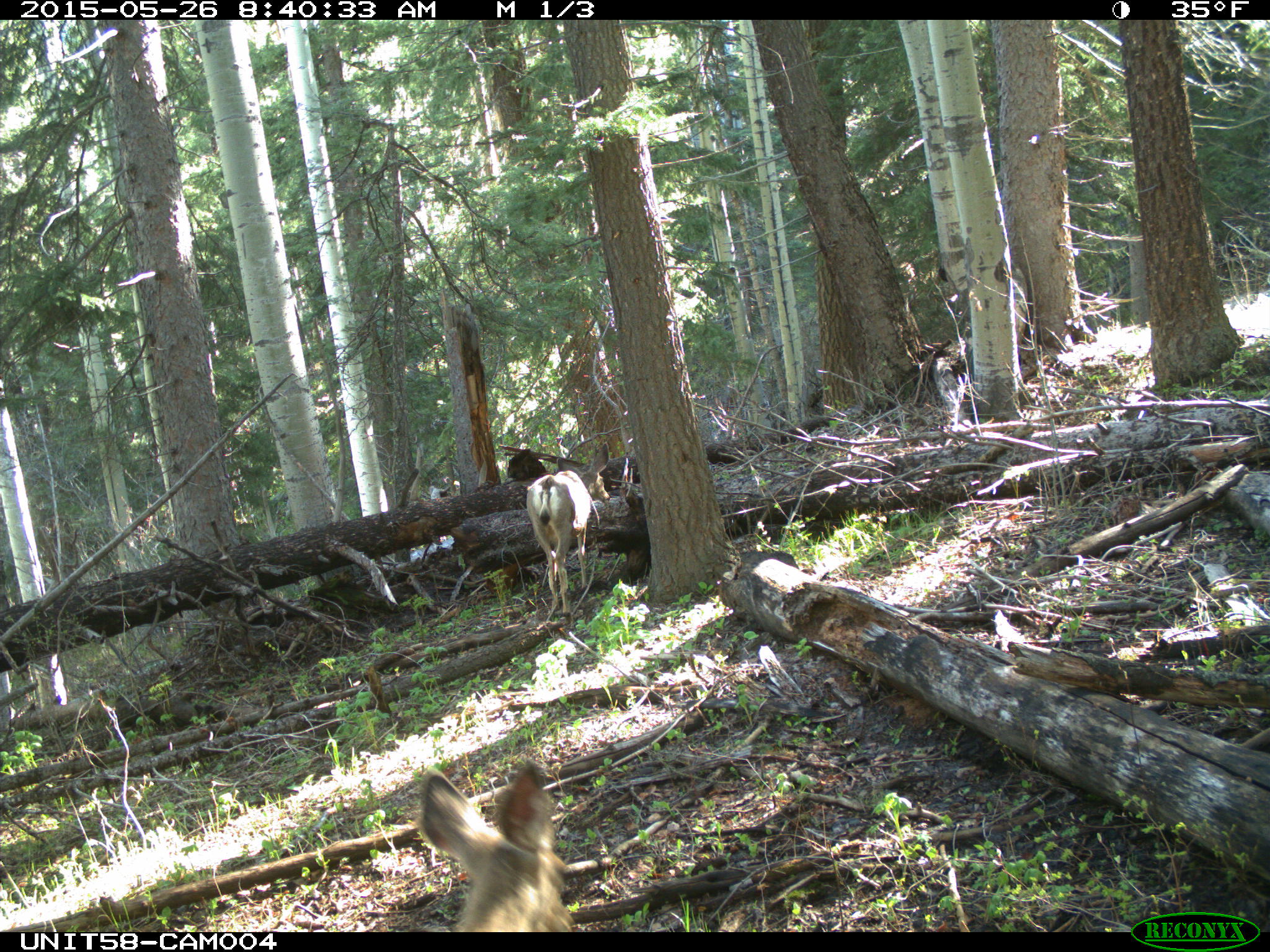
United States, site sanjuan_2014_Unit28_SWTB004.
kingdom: Animalia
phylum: Chordata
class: Mammalia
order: Artiodactyla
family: Cervidae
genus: Odocoileus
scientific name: Odocoileus hemionus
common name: mule deer